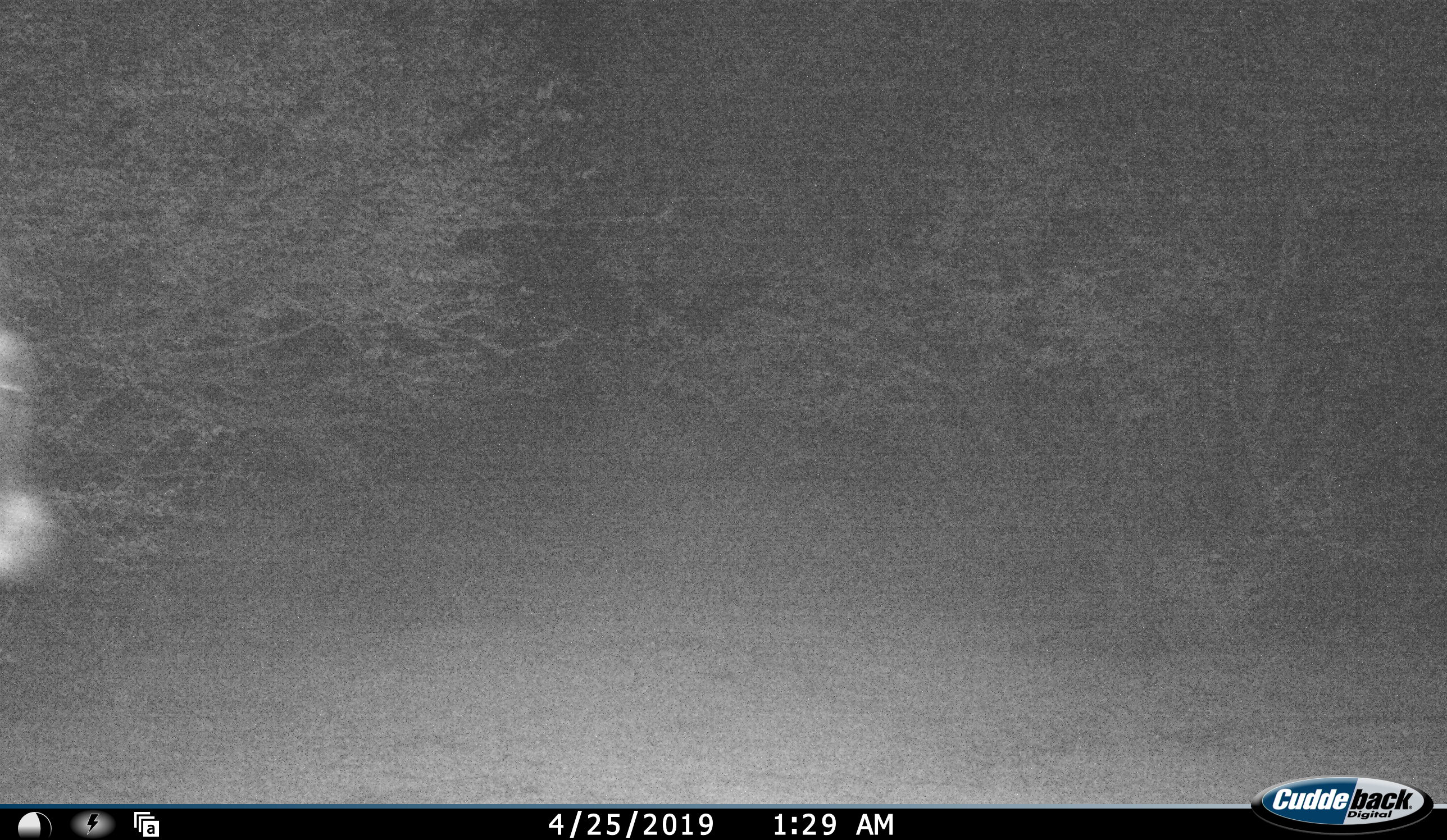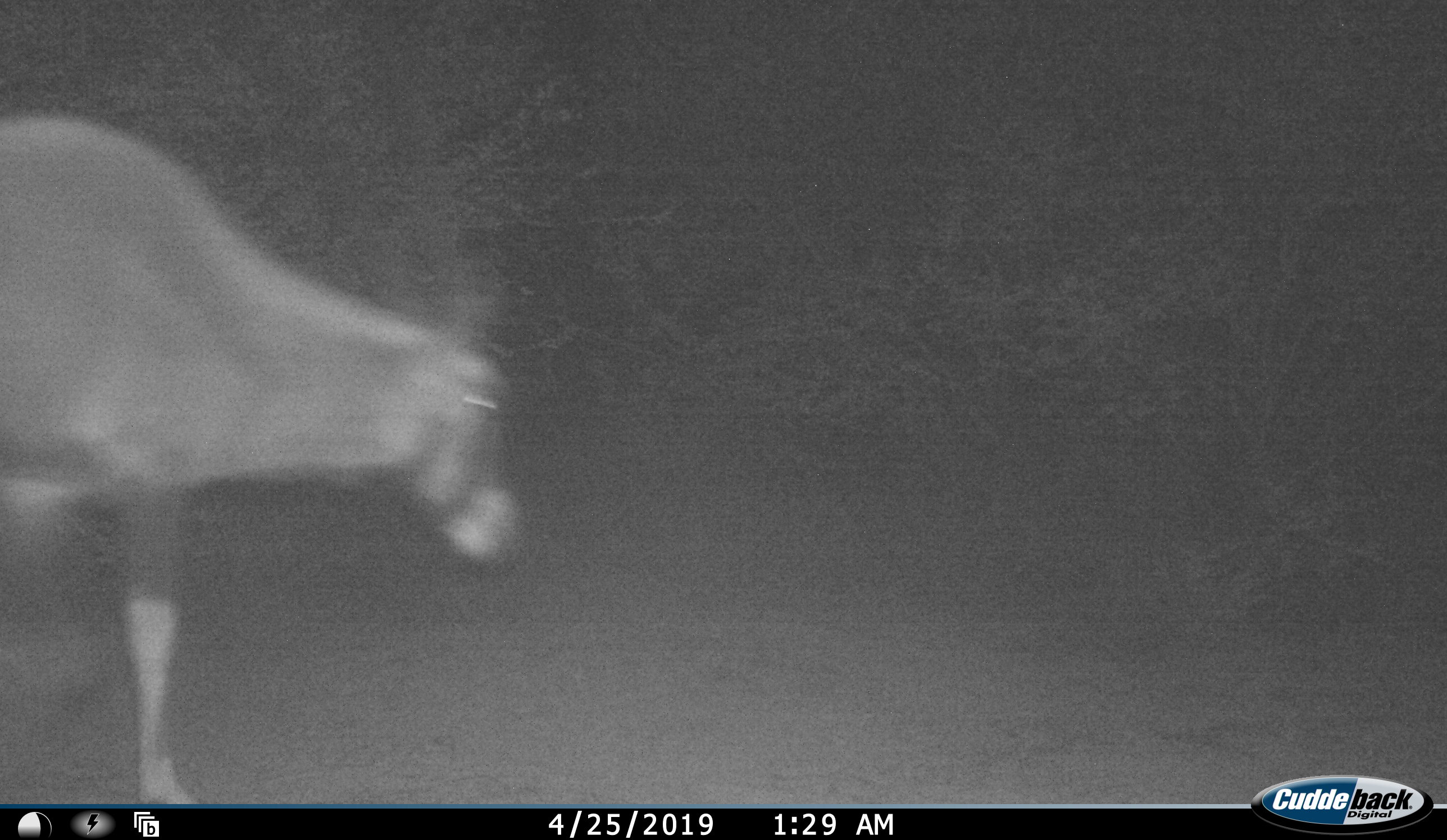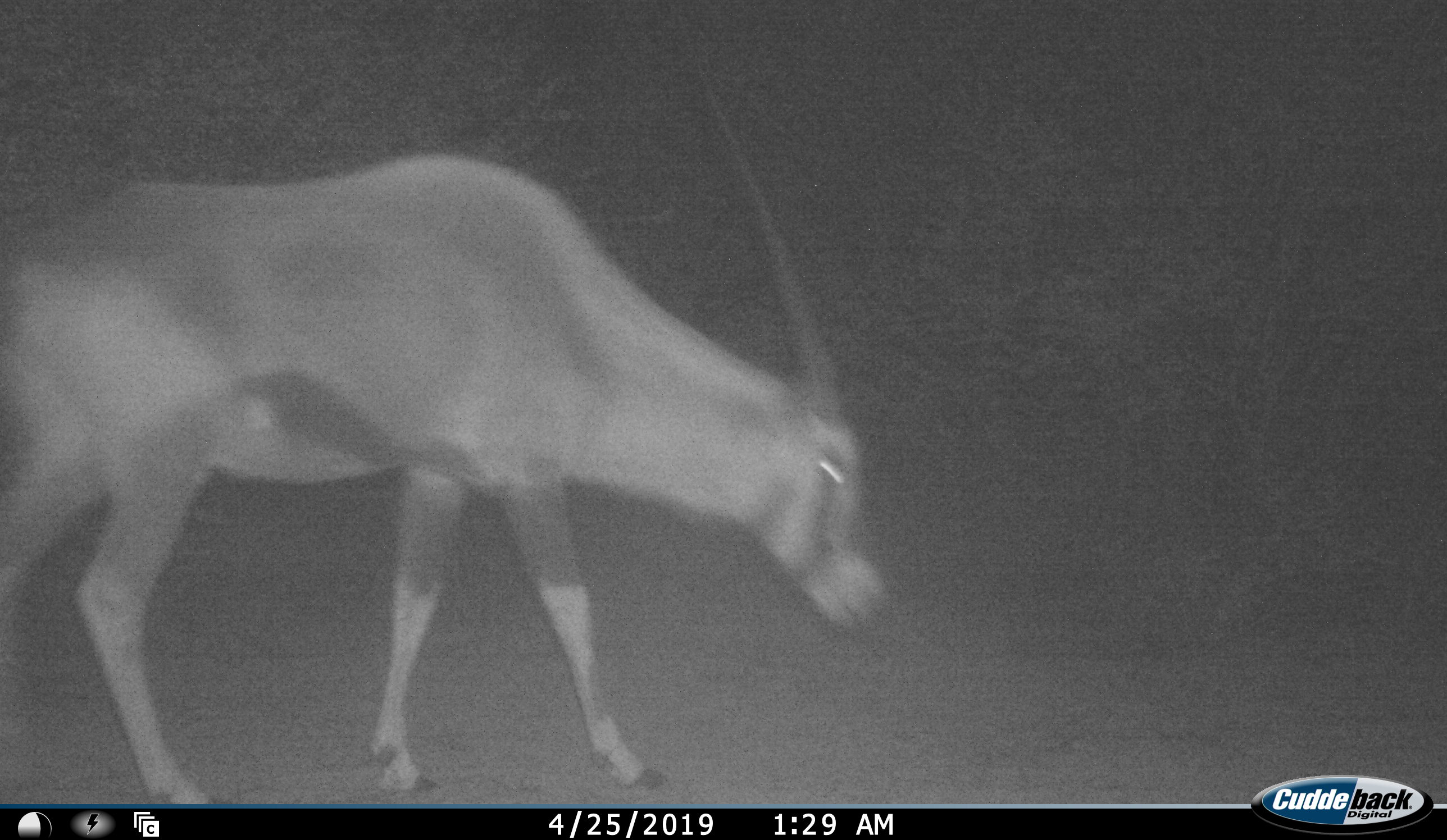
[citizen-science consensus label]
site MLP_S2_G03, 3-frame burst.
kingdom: Animalia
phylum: Chordata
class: Mammalia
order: Artiodactyla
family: Bovidae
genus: Oryx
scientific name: Oryx gazella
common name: gemsbok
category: oryx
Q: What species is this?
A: Oryx (gemsbok) (Oryx gazella).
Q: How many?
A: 1.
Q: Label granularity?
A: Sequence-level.